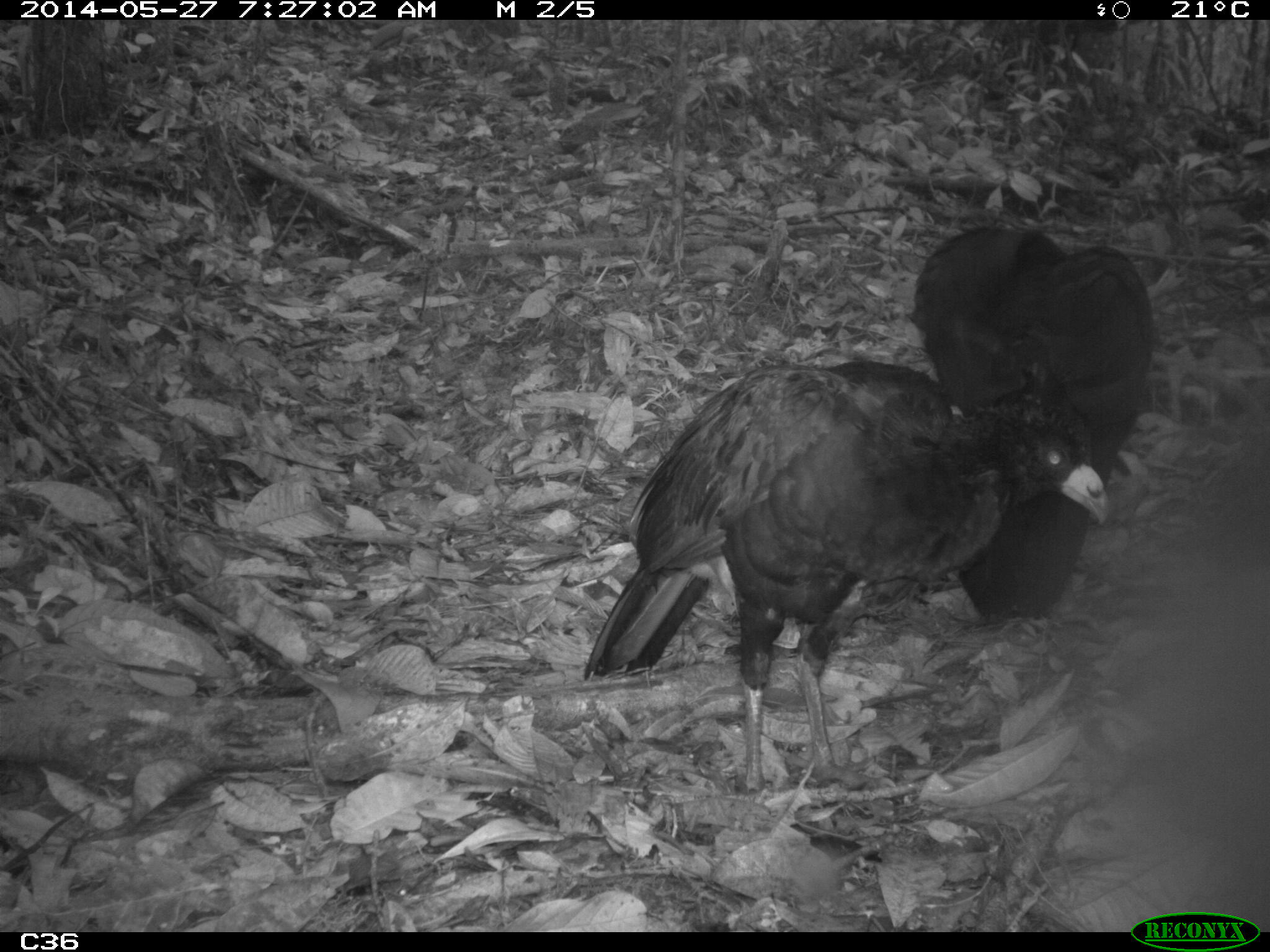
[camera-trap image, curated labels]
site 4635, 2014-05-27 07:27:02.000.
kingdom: Animalia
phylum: Chordata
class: Aves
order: Galliformes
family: Cracidae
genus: Crax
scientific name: Crax alector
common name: black curassow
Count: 2.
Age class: adult.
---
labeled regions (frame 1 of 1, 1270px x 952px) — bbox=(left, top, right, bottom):
crax alector: bbox=(582, 355, 1110, 788); bbox=(900, 220, 1151, 628)